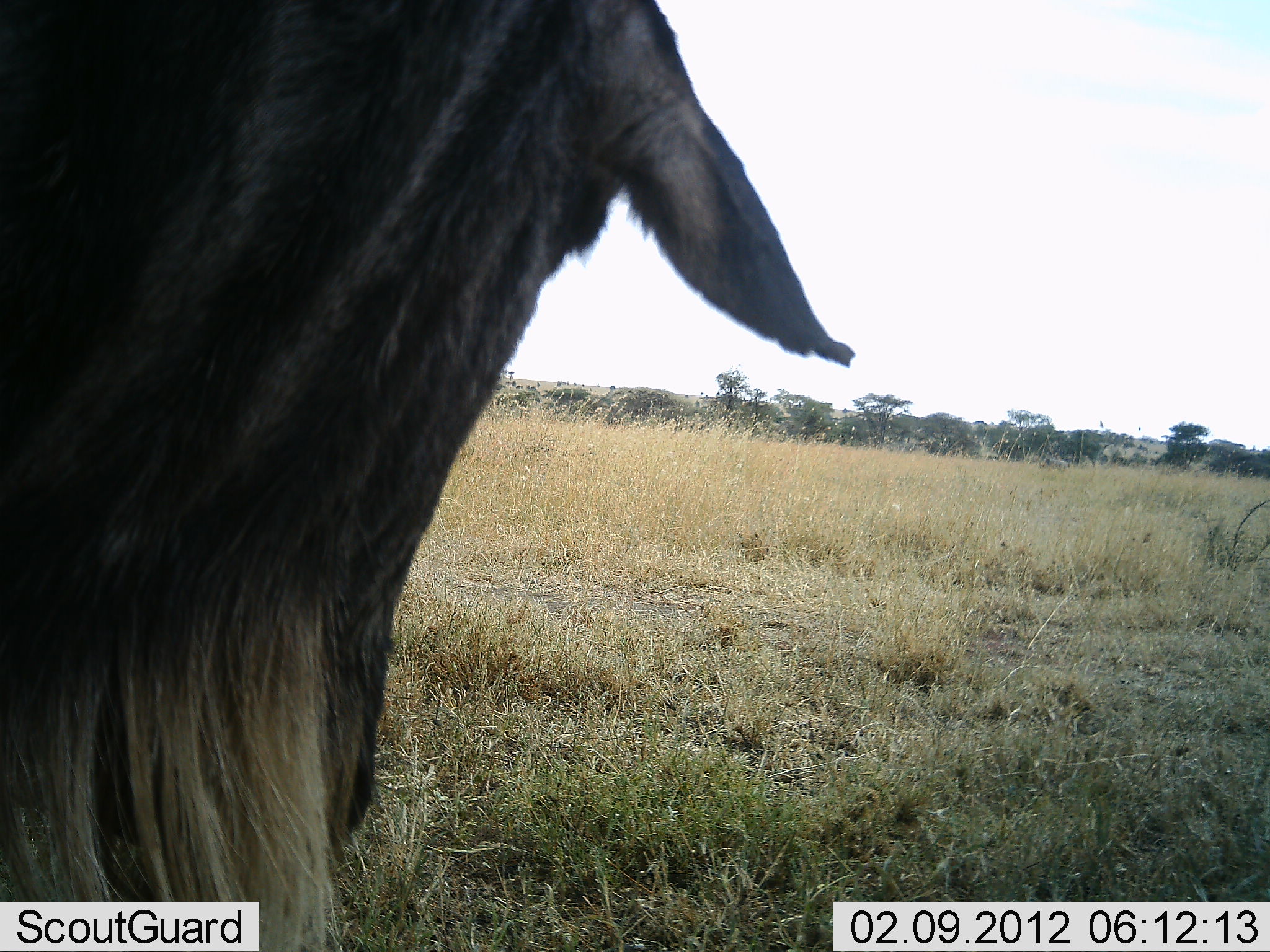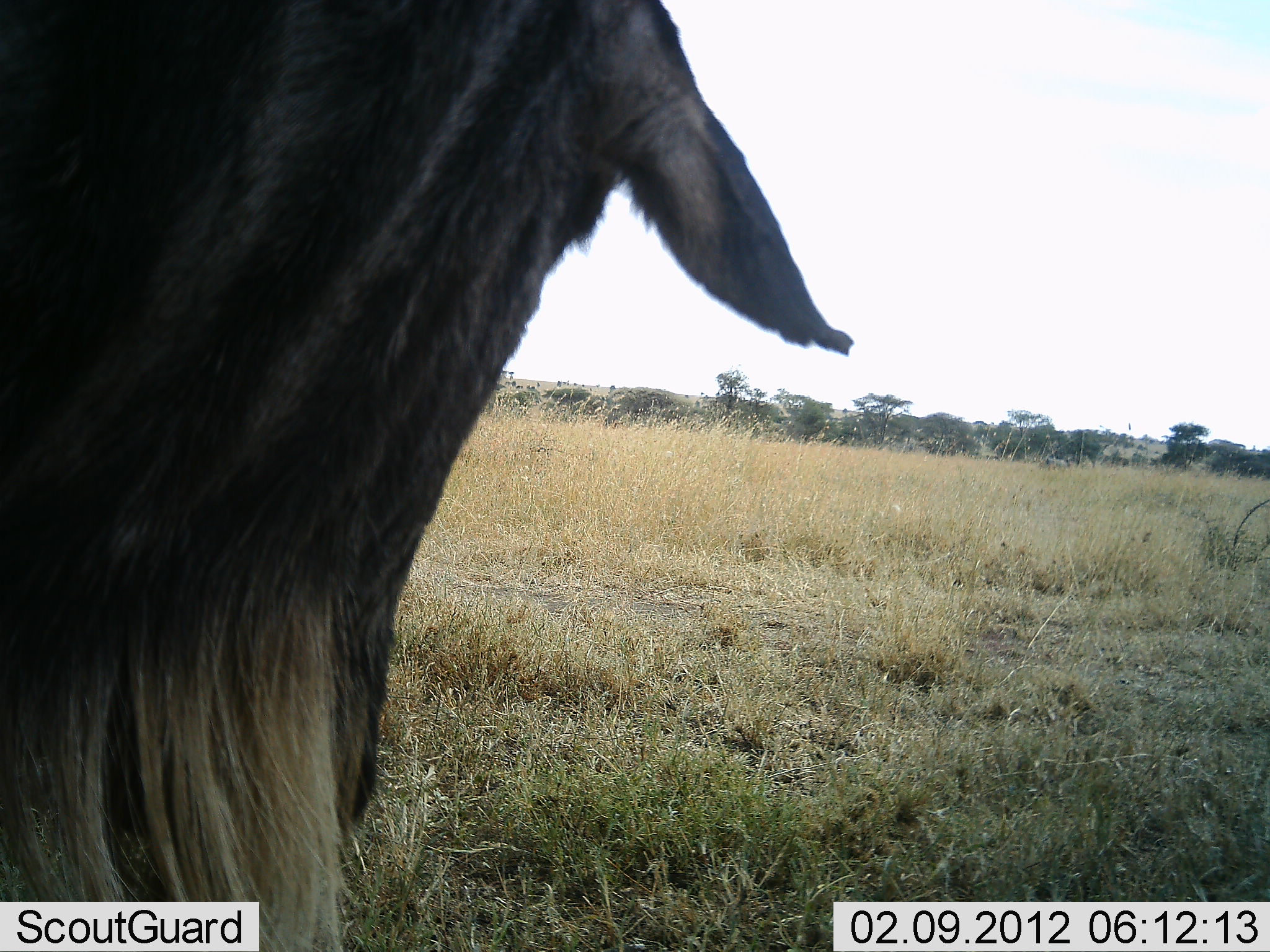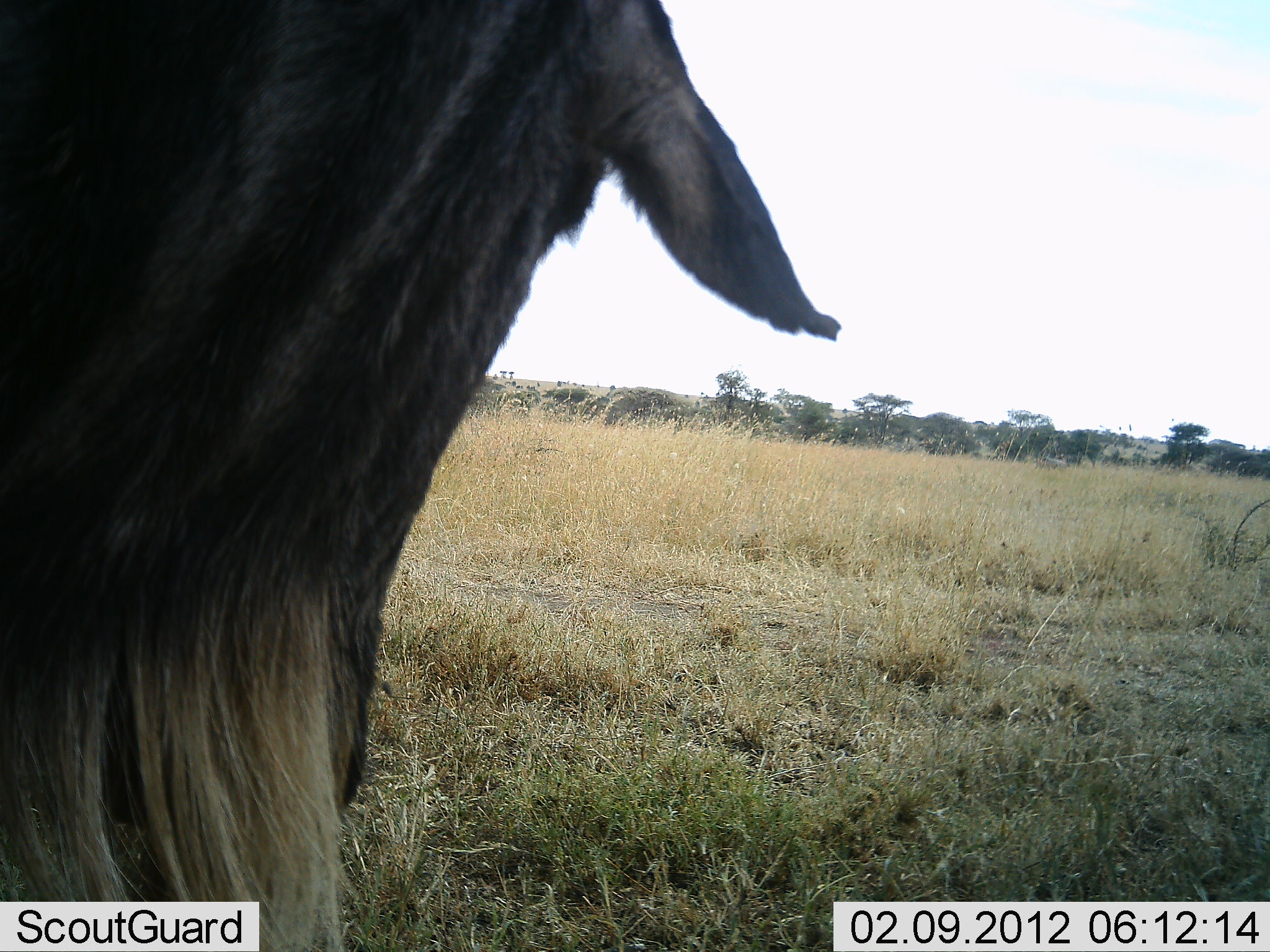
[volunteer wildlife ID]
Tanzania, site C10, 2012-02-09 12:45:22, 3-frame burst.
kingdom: Animalia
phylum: Chordata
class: Mammalia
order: Artiodactyla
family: Bovidae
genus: Connochaetes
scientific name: Connochaetes taurinus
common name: blue wildebeest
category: wildebeest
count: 1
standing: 90%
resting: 10%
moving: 0%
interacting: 0%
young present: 0%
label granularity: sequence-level